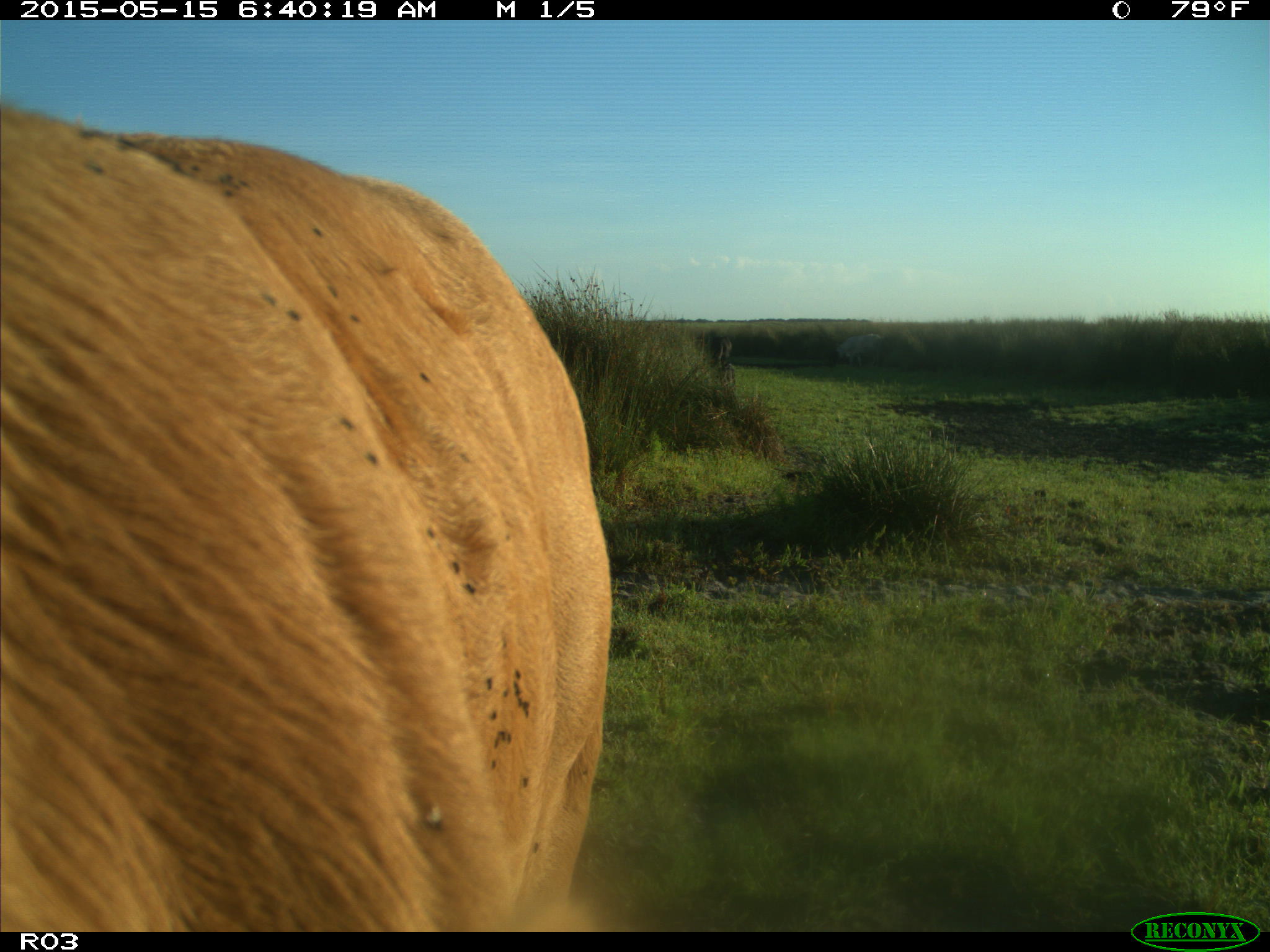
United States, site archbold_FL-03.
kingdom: Animalia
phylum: Chordata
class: Mammalia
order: Artiodactyla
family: Bovidae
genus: Bos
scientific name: Bos taurus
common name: domestic cow